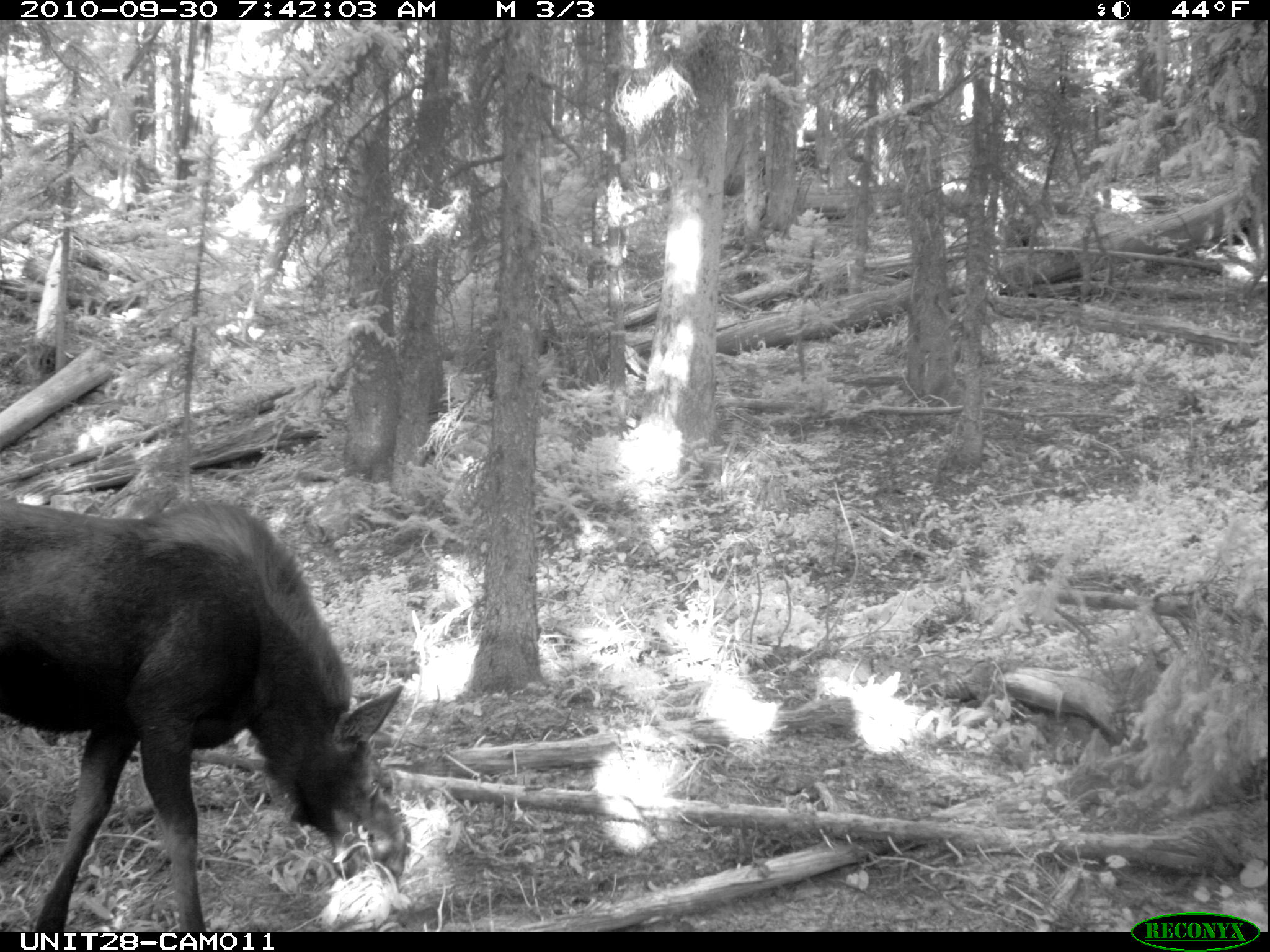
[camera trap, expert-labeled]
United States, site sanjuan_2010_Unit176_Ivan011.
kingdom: Animalia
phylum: Chordata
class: Mammalia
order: Artiodactyla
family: Cervidae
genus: Alces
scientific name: Alces alces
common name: moose